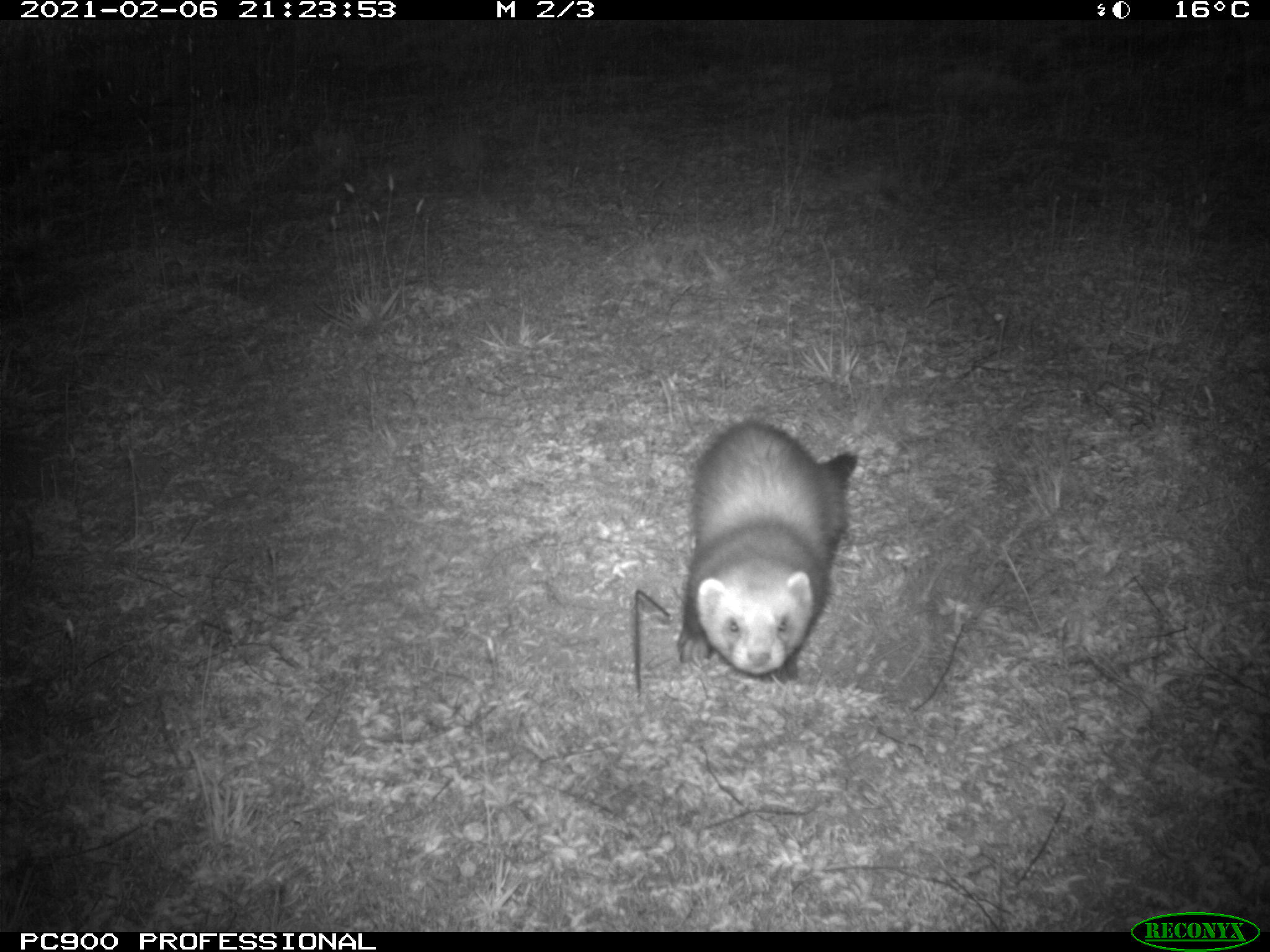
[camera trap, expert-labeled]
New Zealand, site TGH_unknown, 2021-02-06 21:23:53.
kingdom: Animalia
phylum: Chordata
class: Mammalia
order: Carnivora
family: Mustelidae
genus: Mustela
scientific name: Mustela furo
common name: ferret